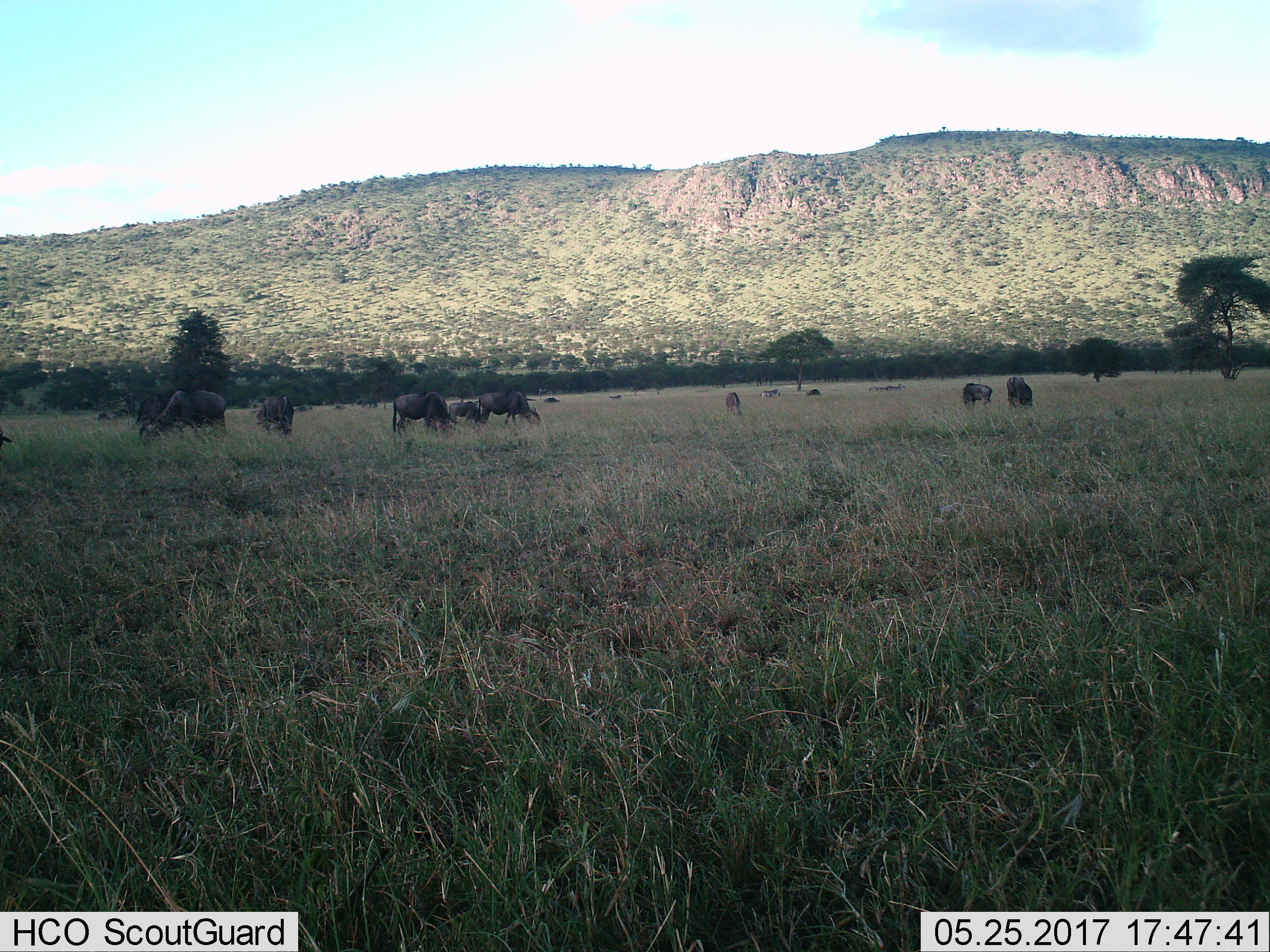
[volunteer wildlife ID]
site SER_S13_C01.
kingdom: Animalia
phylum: Chordata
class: Mammalia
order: Artiodactyla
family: Bovidae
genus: Connochaetes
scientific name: Connochaetes taurinus taurinus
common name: blue wildebeest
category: wildebeestblue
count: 11-50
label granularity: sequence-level